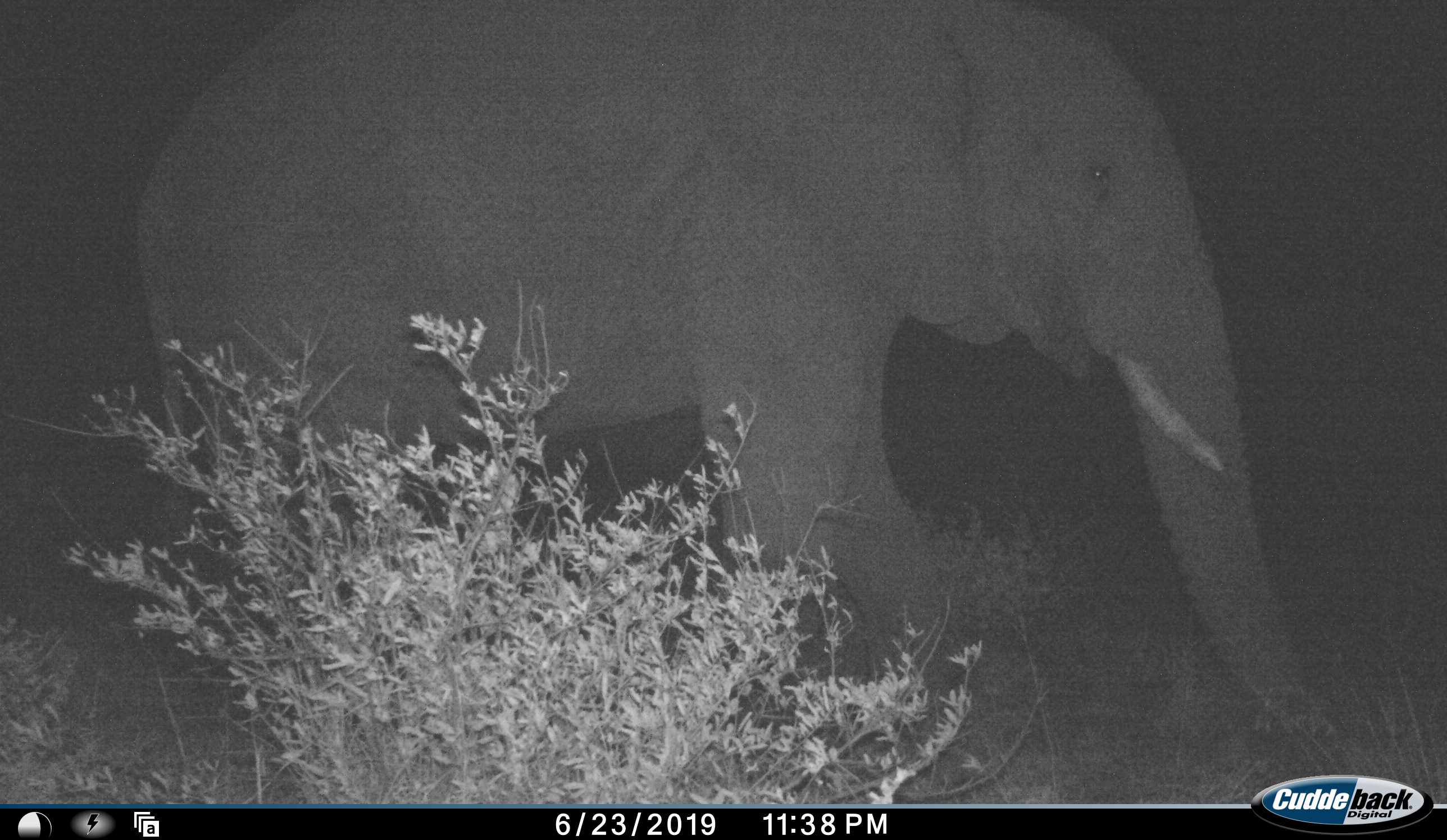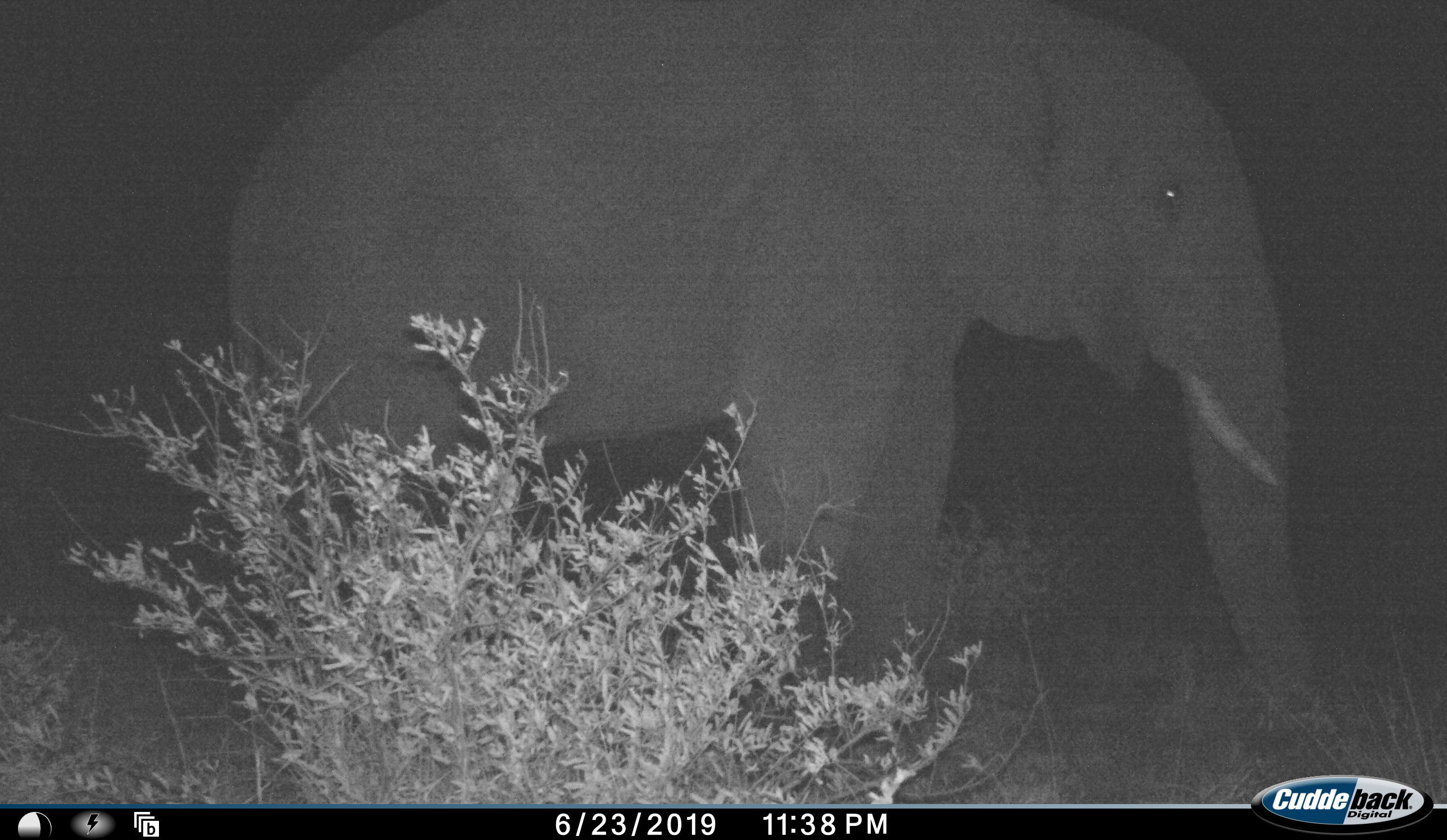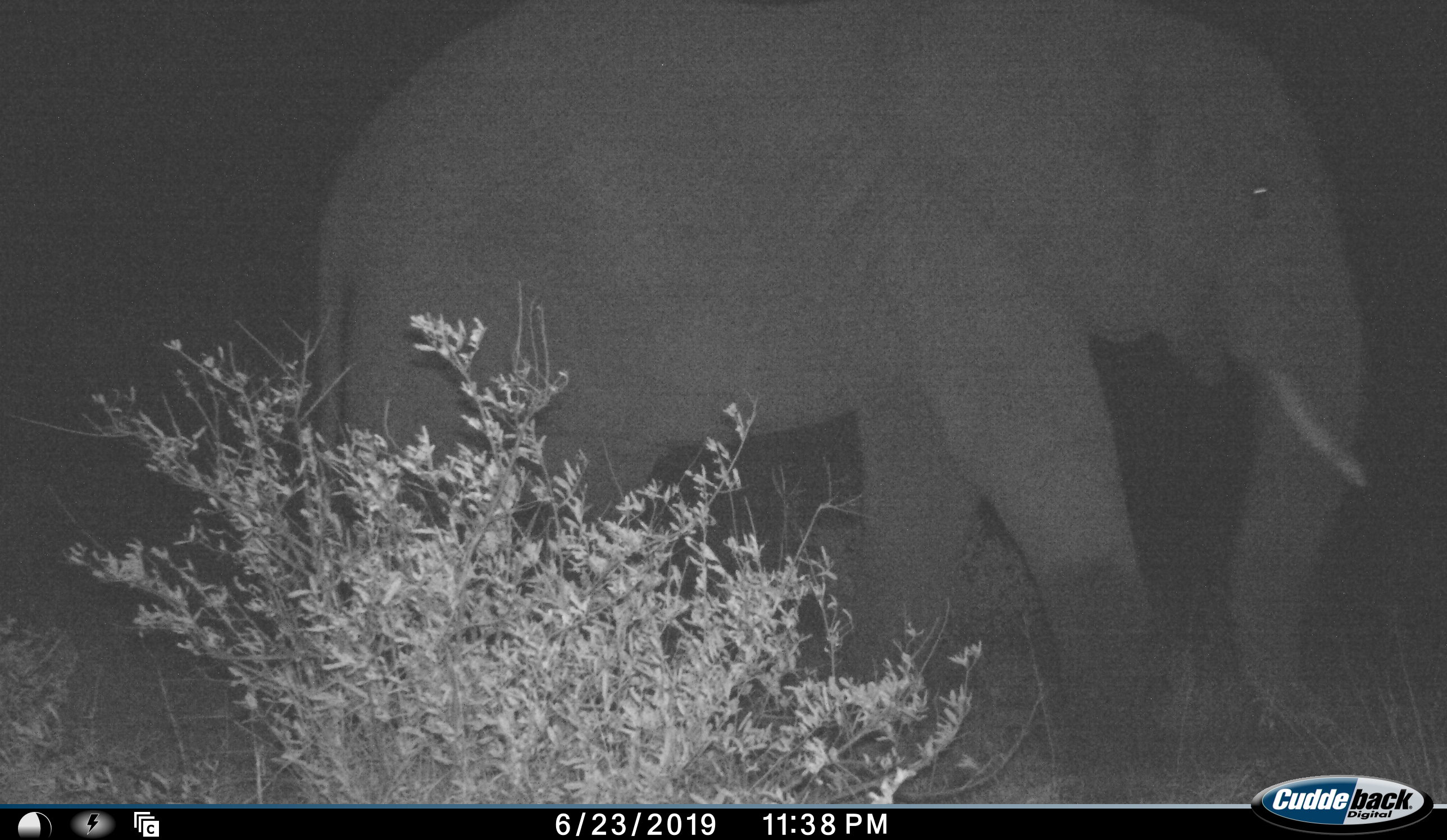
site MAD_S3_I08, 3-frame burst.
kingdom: Animalia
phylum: Chordata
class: Mammalia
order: Proboscidea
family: Elephantidae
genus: Loxodonta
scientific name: Loxodonta africana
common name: african bush elephant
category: elephant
Elephant (african bush elephant) (Loxodonta africana), count 1. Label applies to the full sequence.